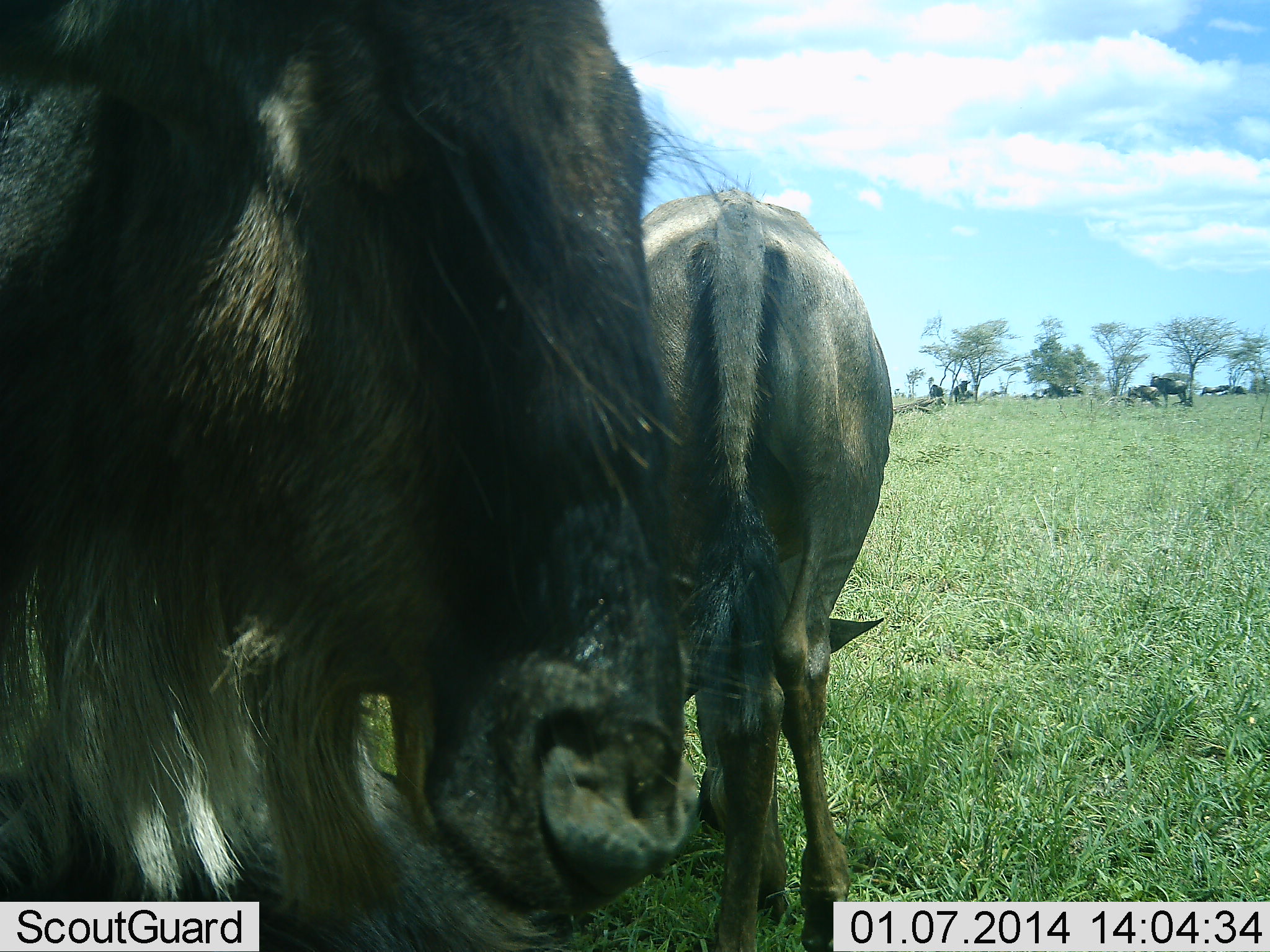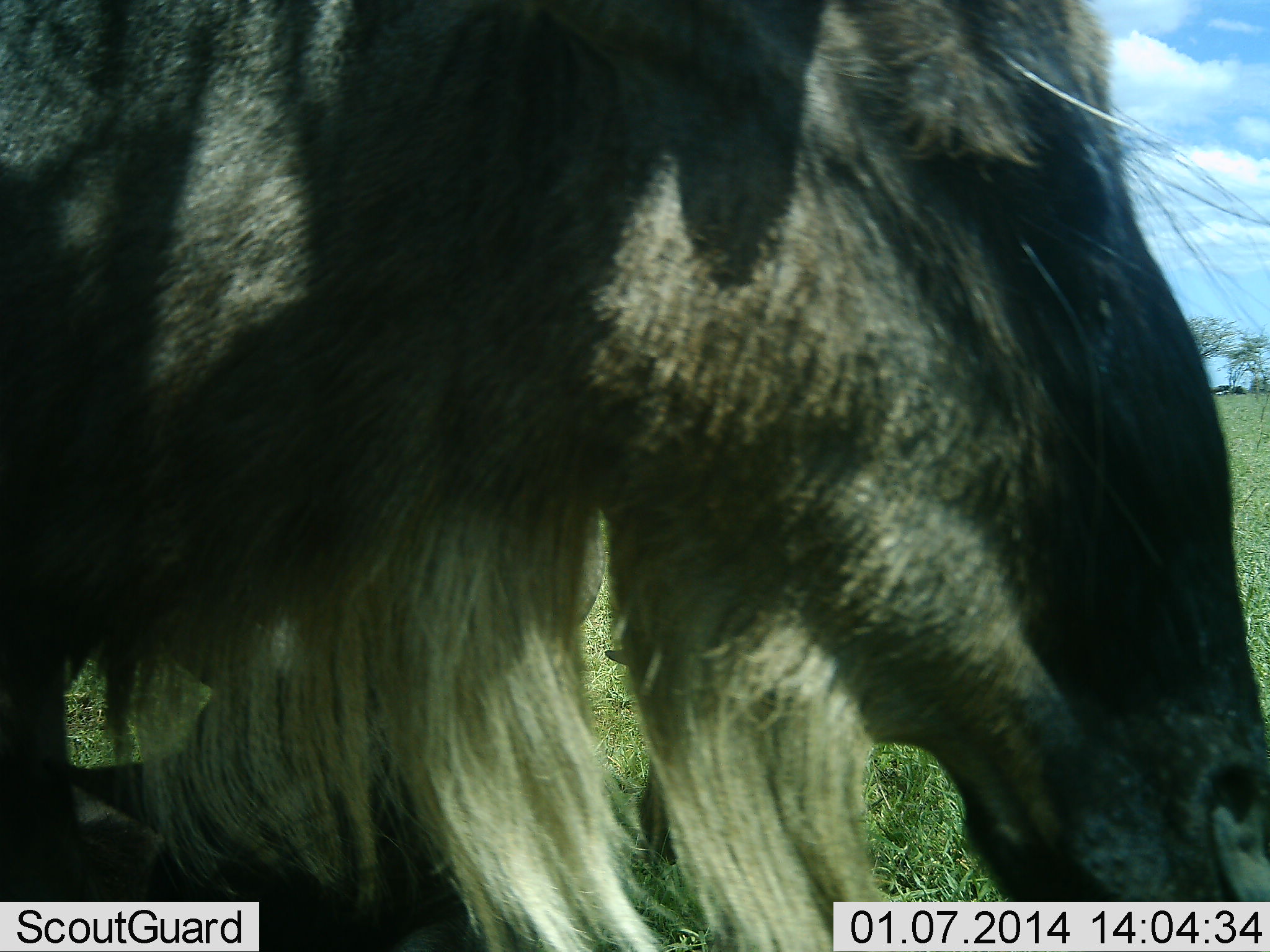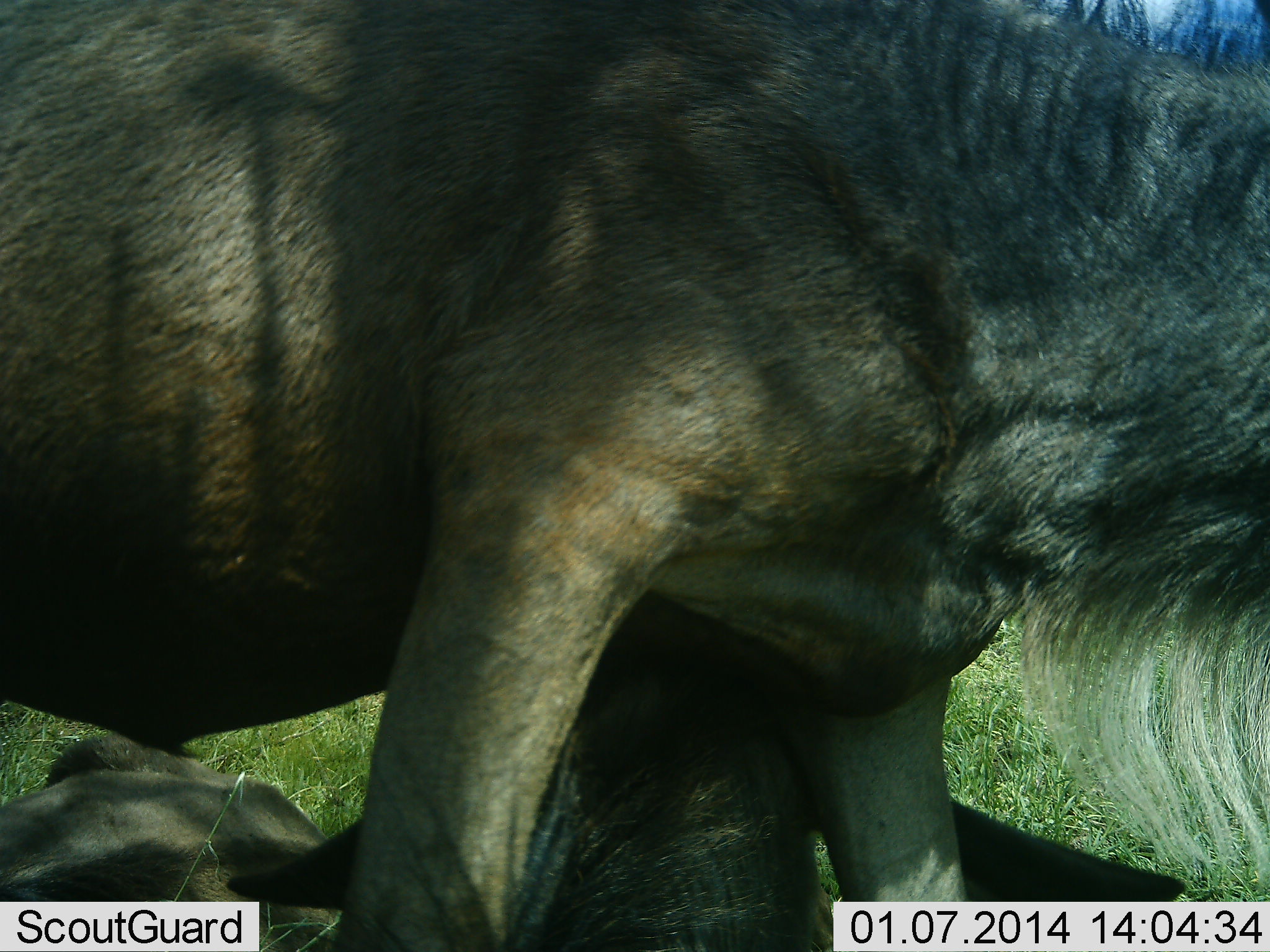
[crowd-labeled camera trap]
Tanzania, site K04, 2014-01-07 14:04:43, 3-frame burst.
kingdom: Animalia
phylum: Chordata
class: Mammalia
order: Artiodactyla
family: Bovidae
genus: Connochaetes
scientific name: Connochaetes taurinus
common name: blue wildebeest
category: wildebeest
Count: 2.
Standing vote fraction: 60%.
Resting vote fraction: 10%.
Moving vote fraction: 60%.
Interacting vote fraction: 0%.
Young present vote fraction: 10%.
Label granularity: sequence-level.